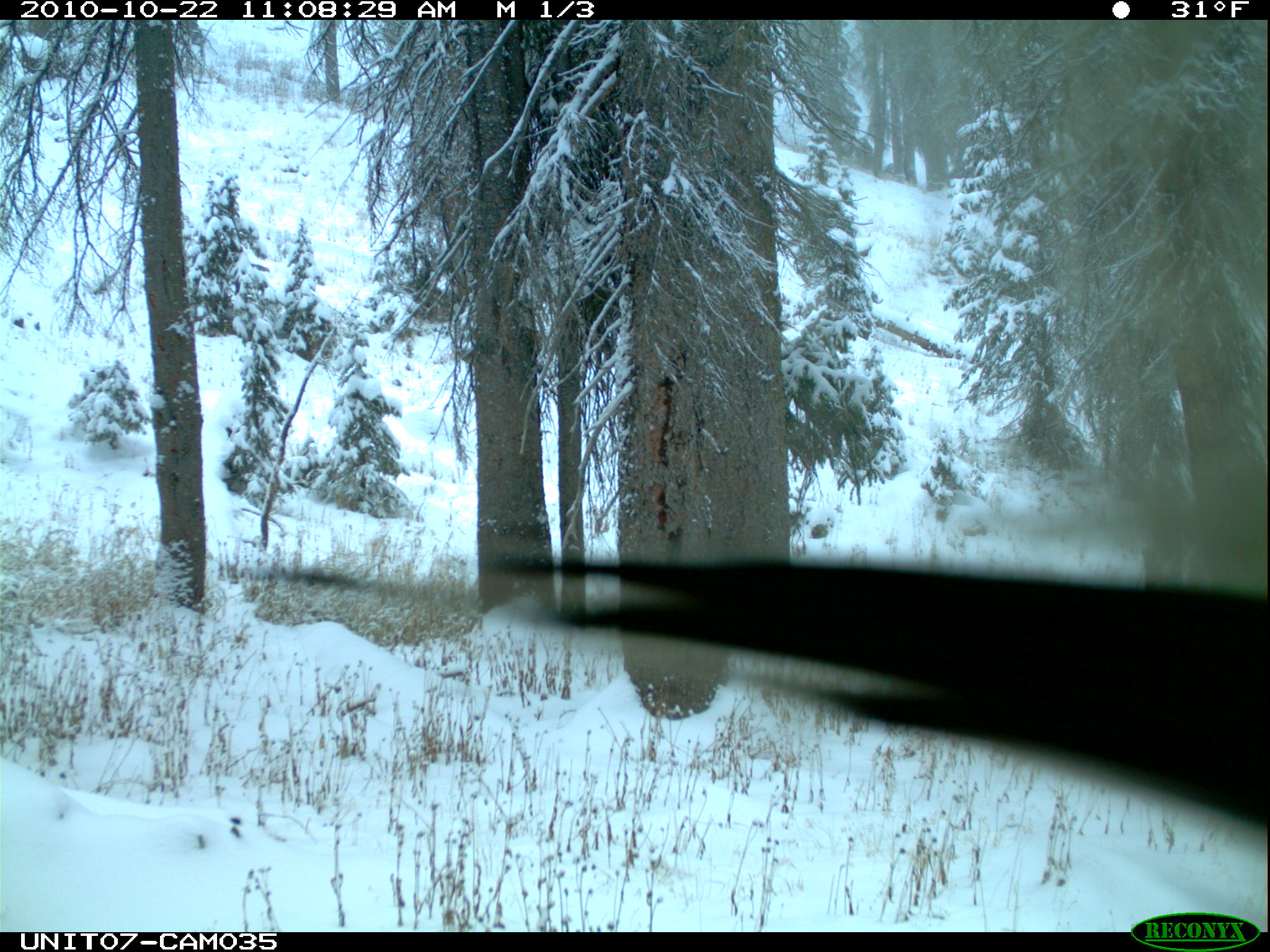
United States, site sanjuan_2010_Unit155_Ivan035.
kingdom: Animalia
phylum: Chordata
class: Mammalia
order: Rodentia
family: Erethizontidae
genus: Erethizon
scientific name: Erethizon dorsatum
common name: north american porcupine